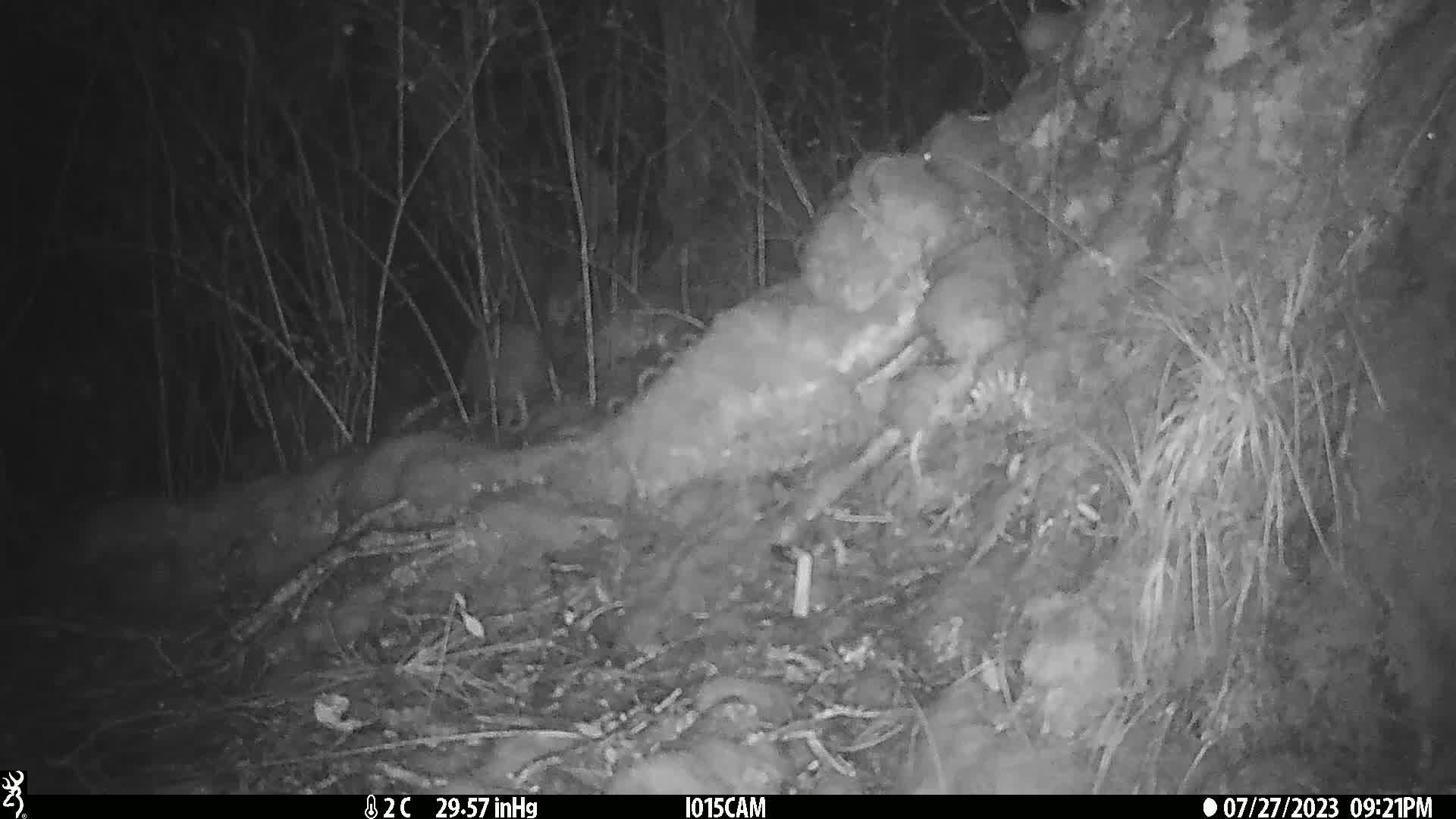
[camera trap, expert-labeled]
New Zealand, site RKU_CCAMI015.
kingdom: Animalia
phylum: Chordata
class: Aves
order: Apterygiformes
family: Apterygidae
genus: Apteryx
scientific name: Apteryx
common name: kiwi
Kiwi (Apteryx).